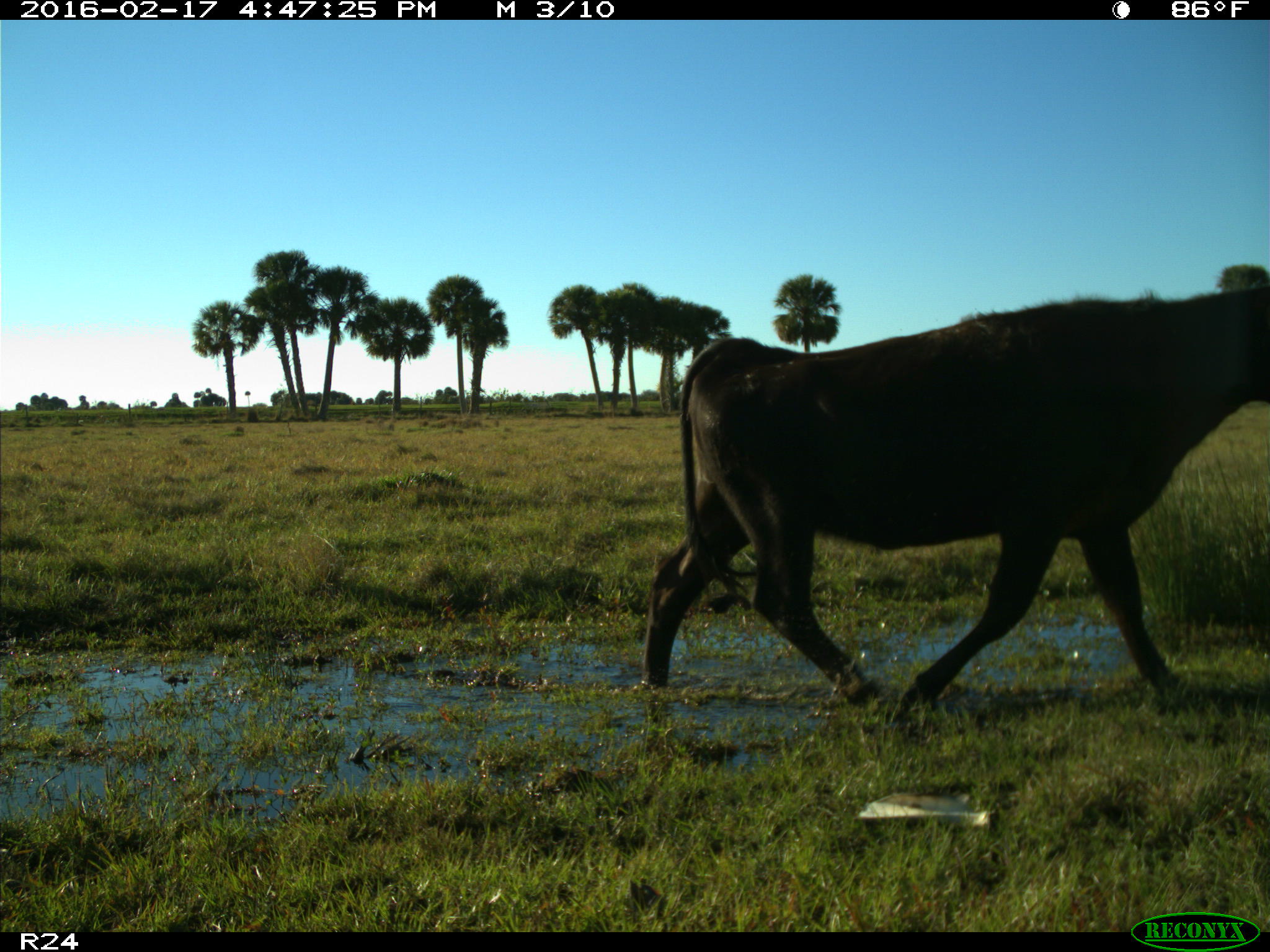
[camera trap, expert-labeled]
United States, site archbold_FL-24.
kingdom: Animalia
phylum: Chordata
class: Mammalia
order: Artiodactyla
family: Bovidae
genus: Bos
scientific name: Bos taurus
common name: domestic cow